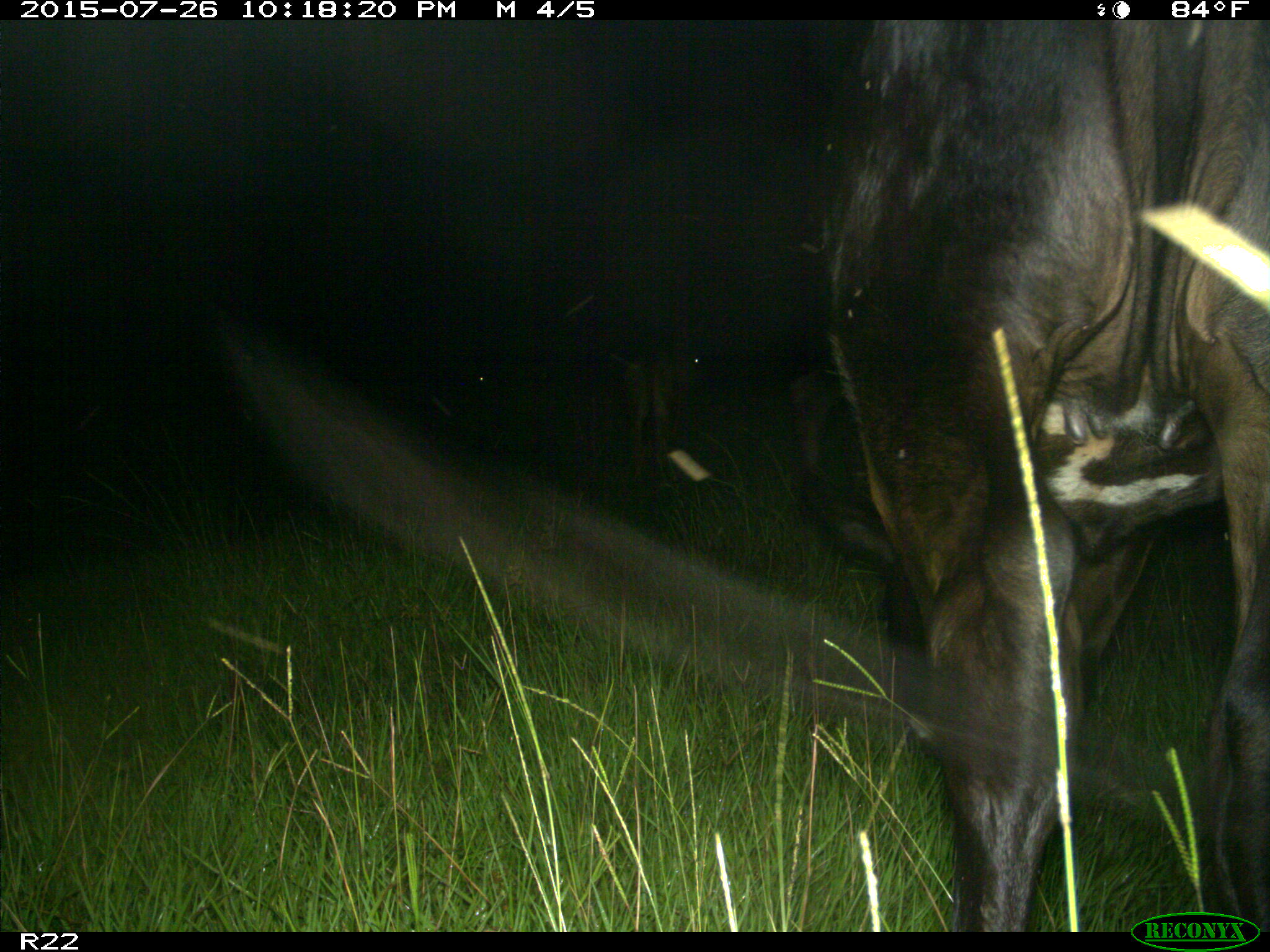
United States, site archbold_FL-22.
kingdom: Animalia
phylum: Chordata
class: Mammalia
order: Artiodactyla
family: Bovidae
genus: Bos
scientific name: Bos taurus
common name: domestic cow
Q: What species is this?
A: Bos taurus (domestic cow).